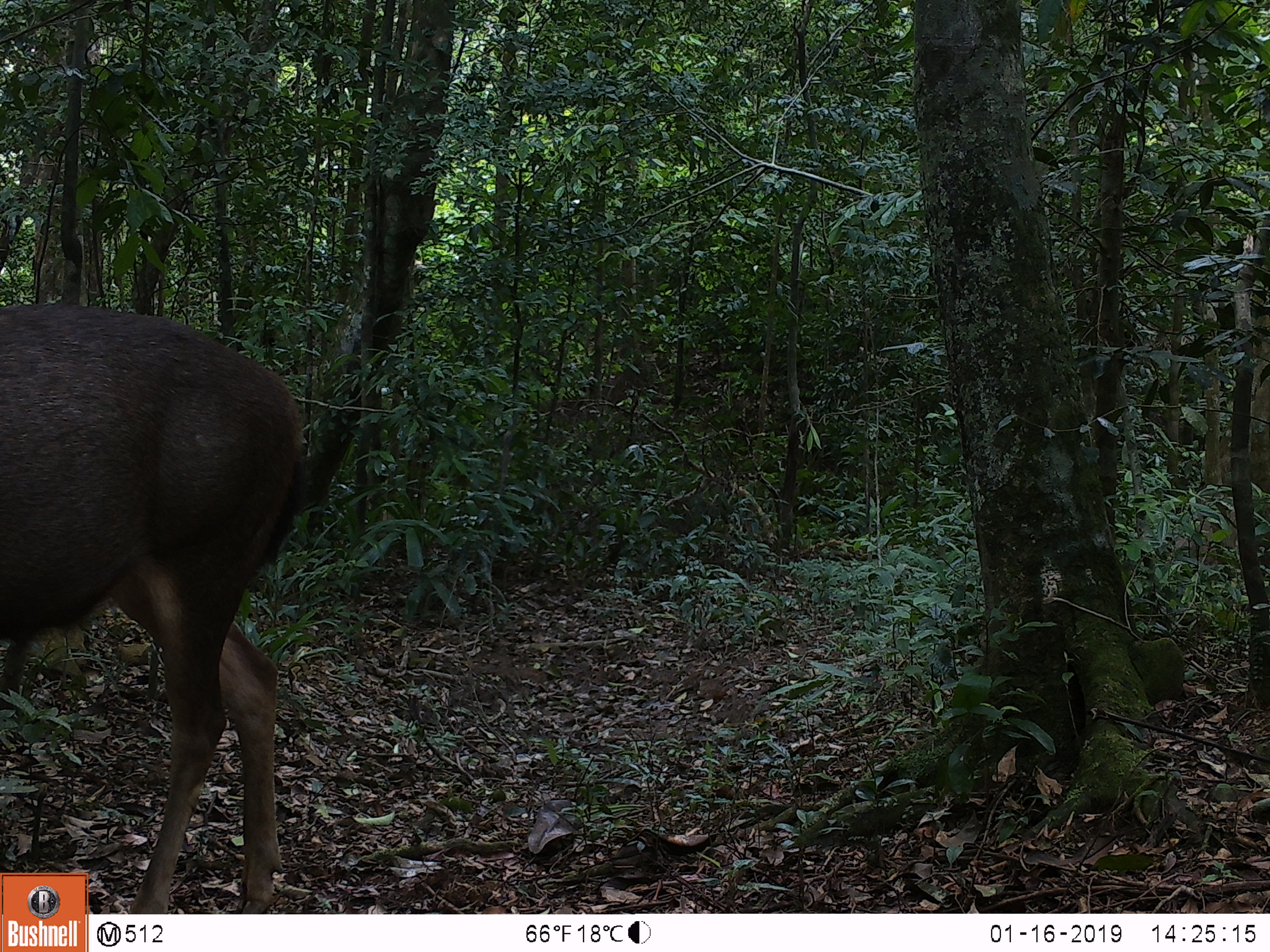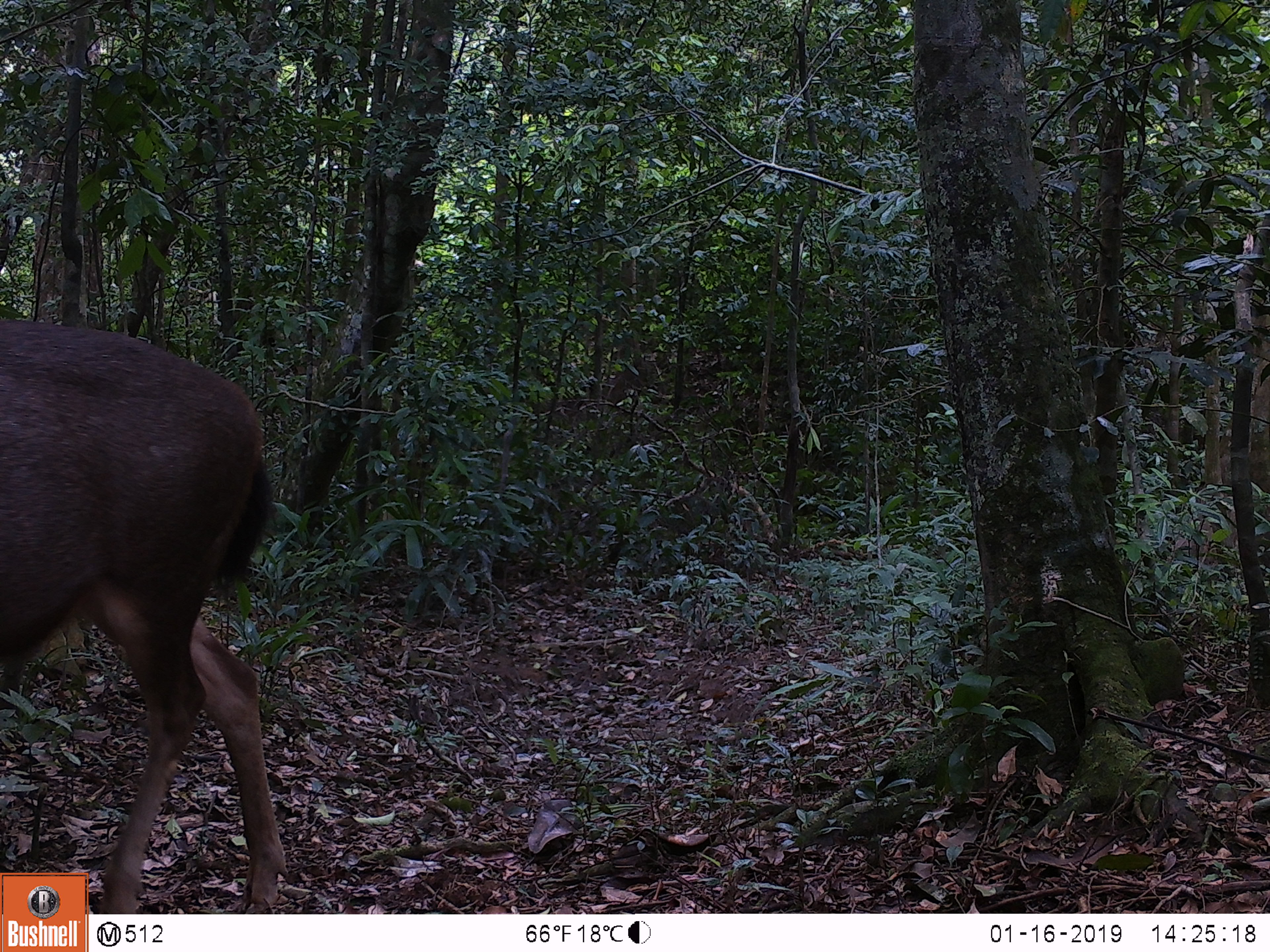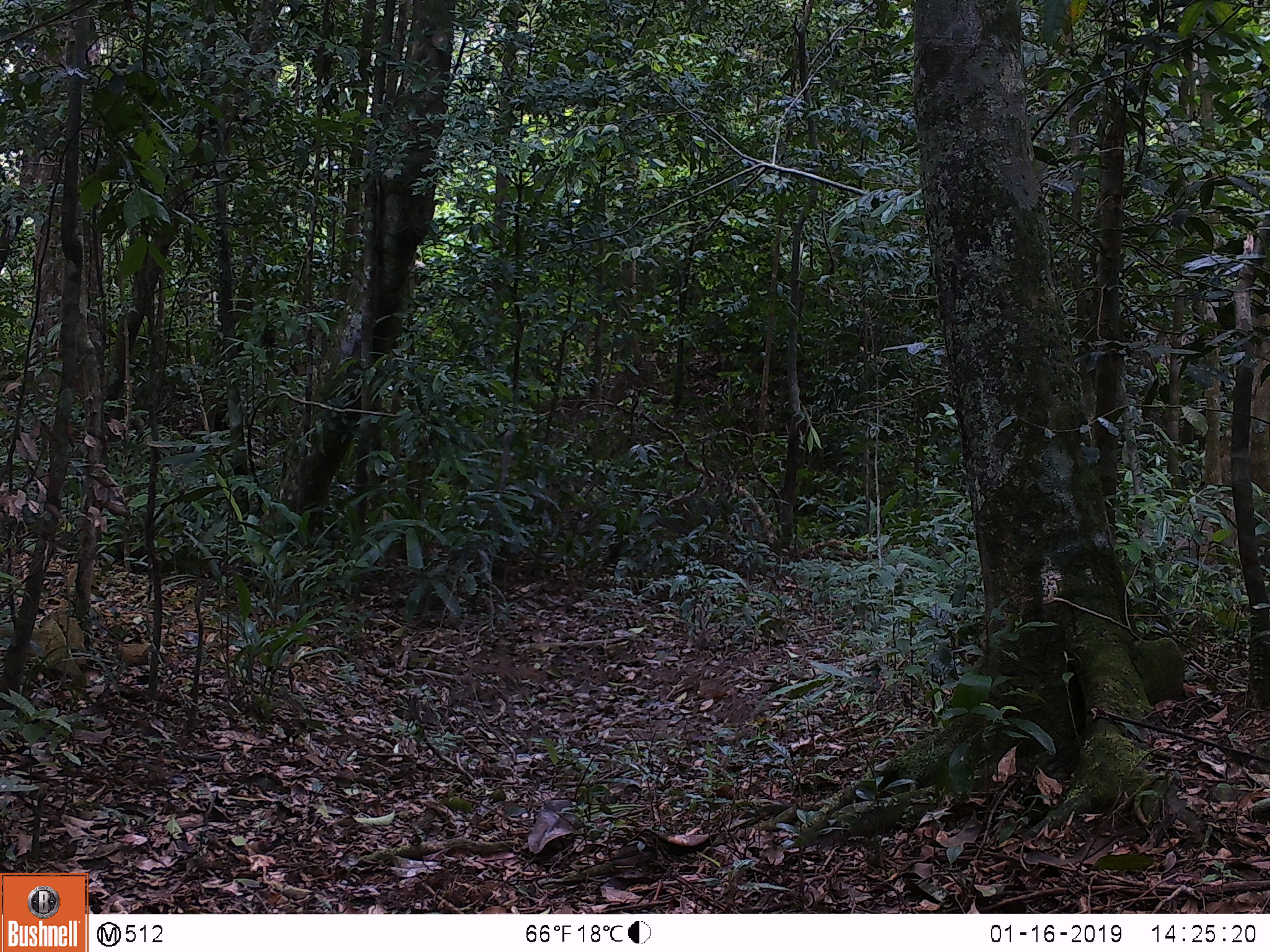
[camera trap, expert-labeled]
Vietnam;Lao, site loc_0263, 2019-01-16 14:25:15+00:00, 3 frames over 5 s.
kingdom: Animalia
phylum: Chordata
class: Mammalia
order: Artiodactyla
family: Cervidae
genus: Rusa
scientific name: Rusa unicolor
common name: sambar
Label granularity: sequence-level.